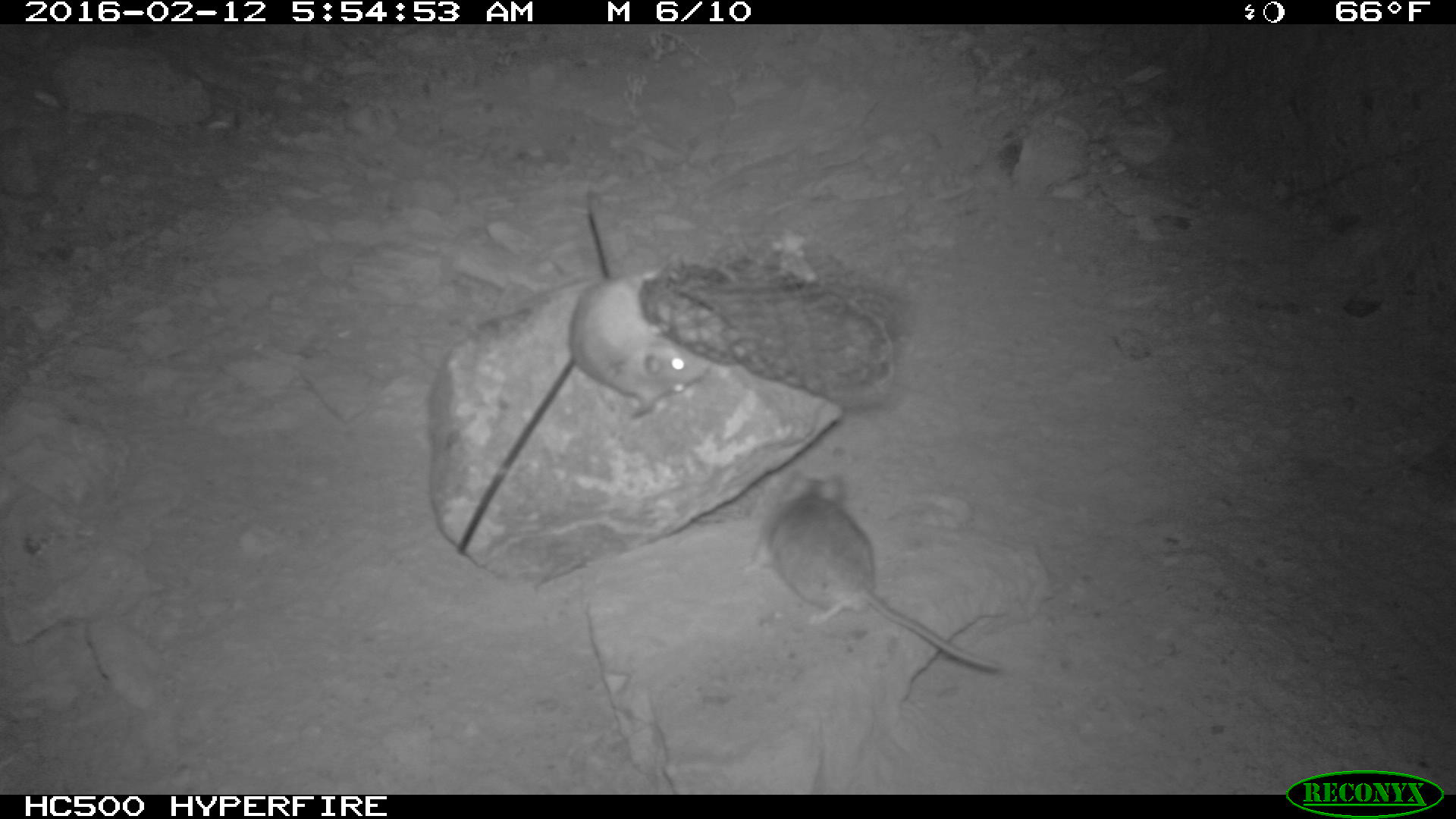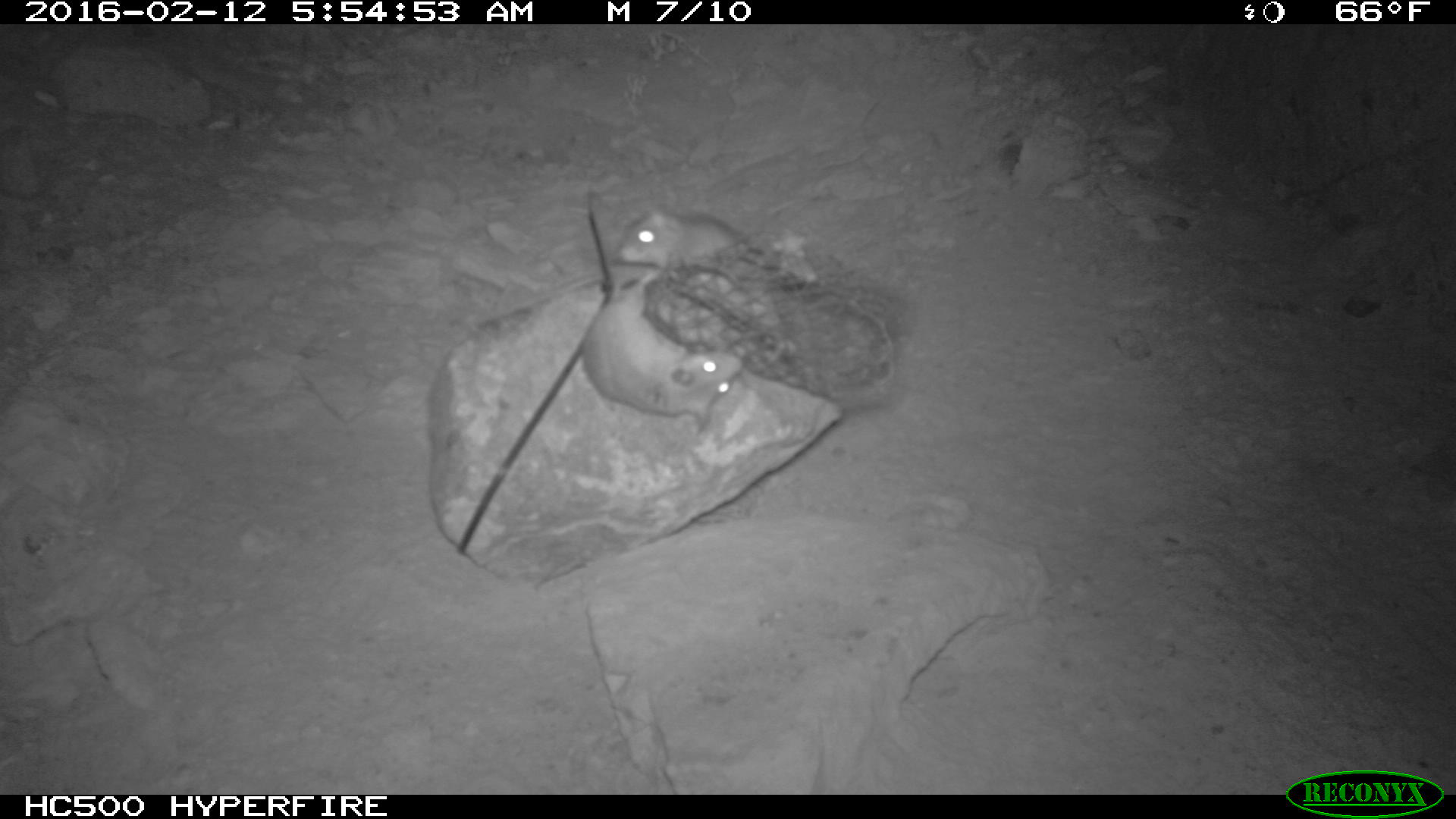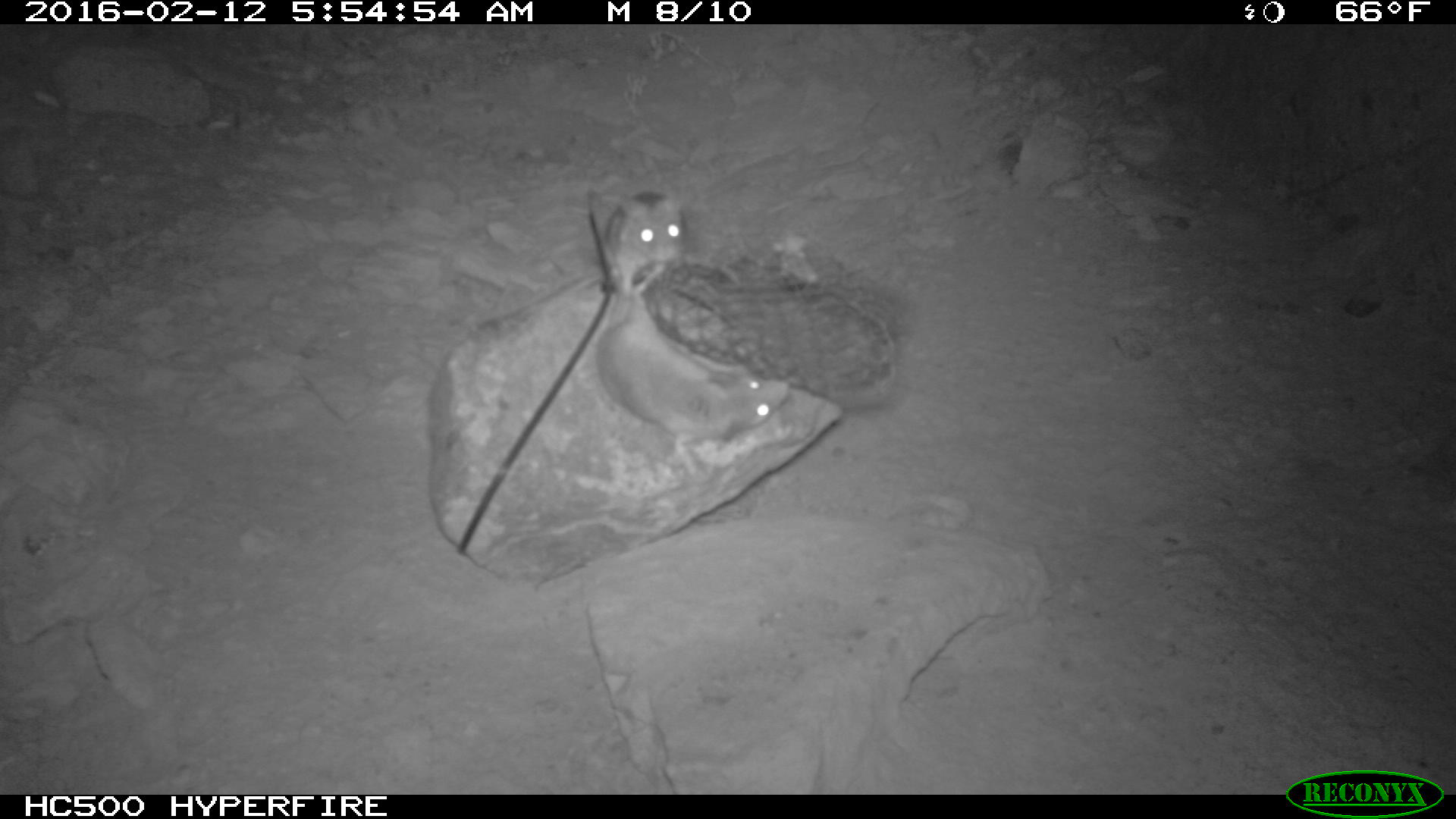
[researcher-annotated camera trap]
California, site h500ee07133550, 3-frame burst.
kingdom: Animalia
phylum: Chordata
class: Mammalia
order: Rodentia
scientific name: Rodentia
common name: rodent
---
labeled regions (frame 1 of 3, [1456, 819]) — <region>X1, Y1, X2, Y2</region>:
rodent: <region>752, 467, 1004, 677</region>; <region>567, 256, 713, 424</region>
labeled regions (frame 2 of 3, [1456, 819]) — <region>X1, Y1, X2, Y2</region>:
rodent: <region>585, 268, 743, 434</region>; <region>616, 204, 755, 293</region>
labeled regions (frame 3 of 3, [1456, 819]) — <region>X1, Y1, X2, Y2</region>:
rodent: <region>595, 288, 789, 452</region>; <region>586, 189, 686, 299</region>